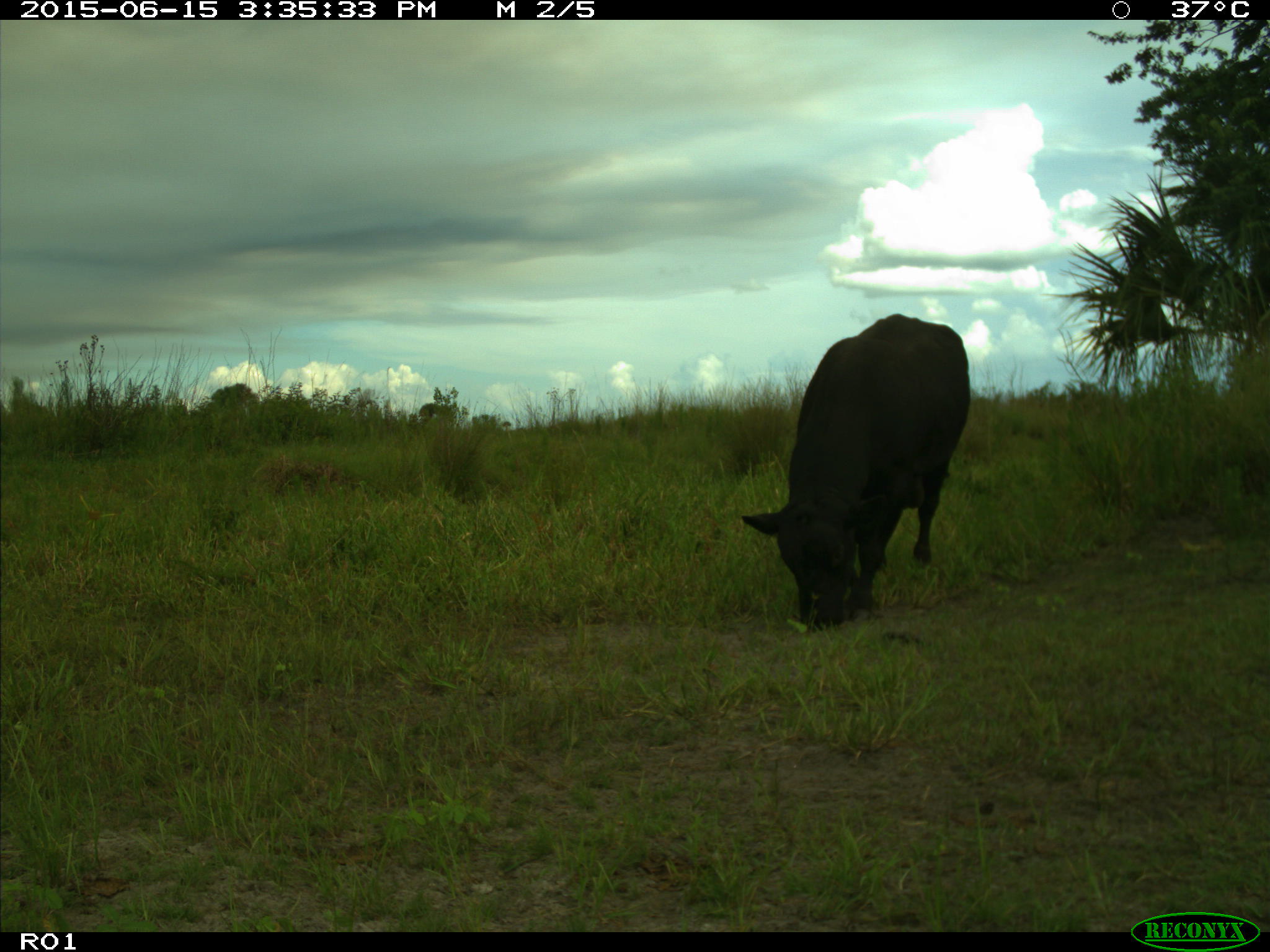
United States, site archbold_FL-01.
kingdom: Animalia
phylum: Chordata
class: Mammalia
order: Artiodactyla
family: Bovidae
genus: Bos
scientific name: Bos taurus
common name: domestic cow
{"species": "Bos taurus (domestic cow)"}